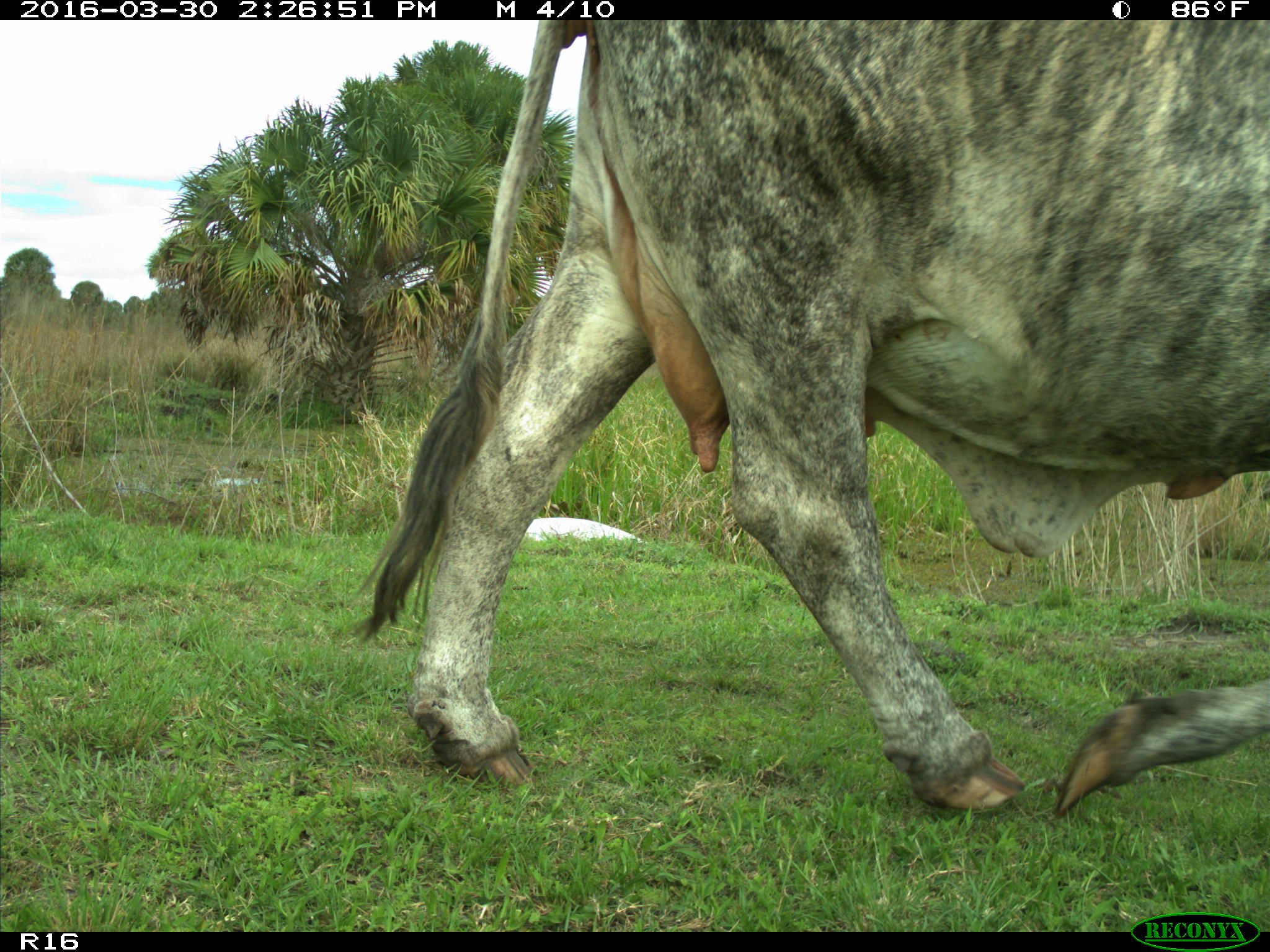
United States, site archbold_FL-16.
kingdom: Animalia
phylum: Chordata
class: Mammalia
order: Artiodactyla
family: Bovidae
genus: Bos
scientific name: Bos taurus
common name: domestic cow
Bos taurus (domestic cow).